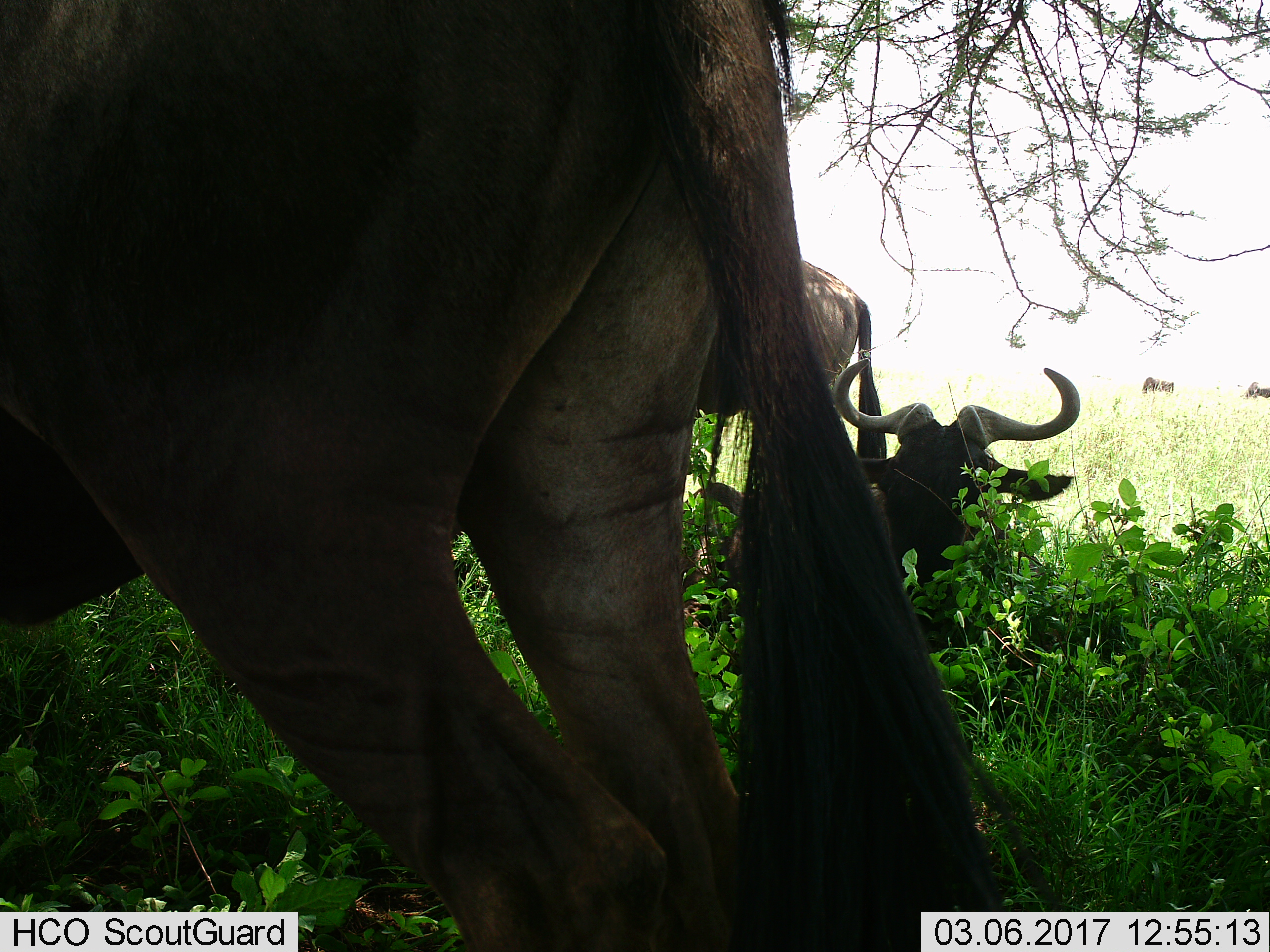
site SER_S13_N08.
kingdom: Animalia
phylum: Chordata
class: Mammalia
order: Artiodactyla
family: Bovidae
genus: Connochaetes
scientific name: Connochaetes taurinus taurinus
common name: blue wildebeest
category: wildebeestblue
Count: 5.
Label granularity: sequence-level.